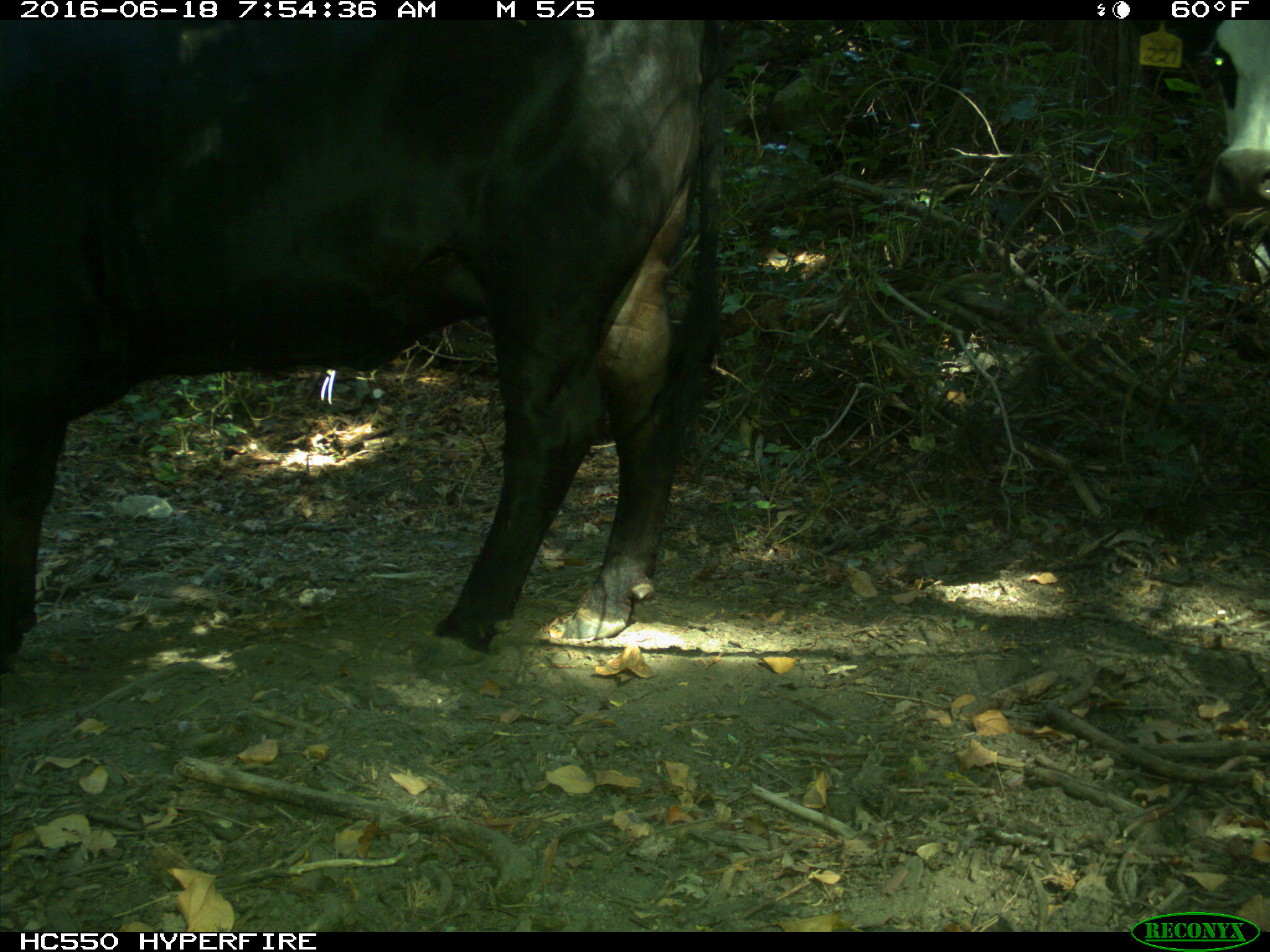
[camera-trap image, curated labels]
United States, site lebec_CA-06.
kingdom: Animalia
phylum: Chordata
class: Mammalia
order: Artiodactyla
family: Bovidae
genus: Bos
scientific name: Bos taurus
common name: domestic cow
Bos taurus (domestic cow).